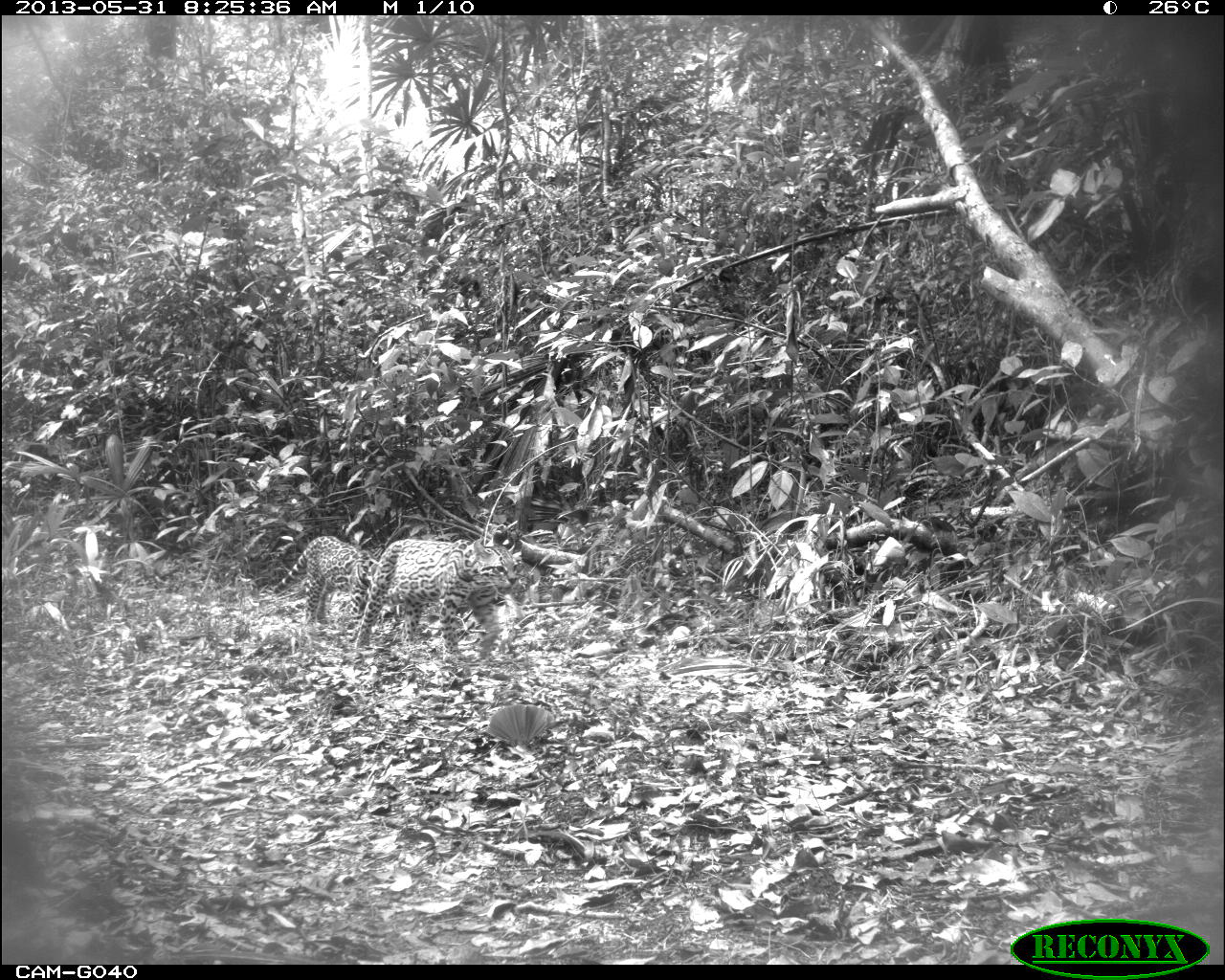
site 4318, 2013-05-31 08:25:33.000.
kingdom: Animalia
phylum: Chordata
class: Mammalia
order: Carnivora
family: Felidae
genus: Leopardus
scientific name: Leopardus pardalis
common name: ocelot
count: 1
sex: female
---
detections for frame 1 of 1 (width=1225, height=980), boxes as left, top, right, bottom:
leopardus pardalis: 354, 538, 517, 664; 274, 536, 383, 639